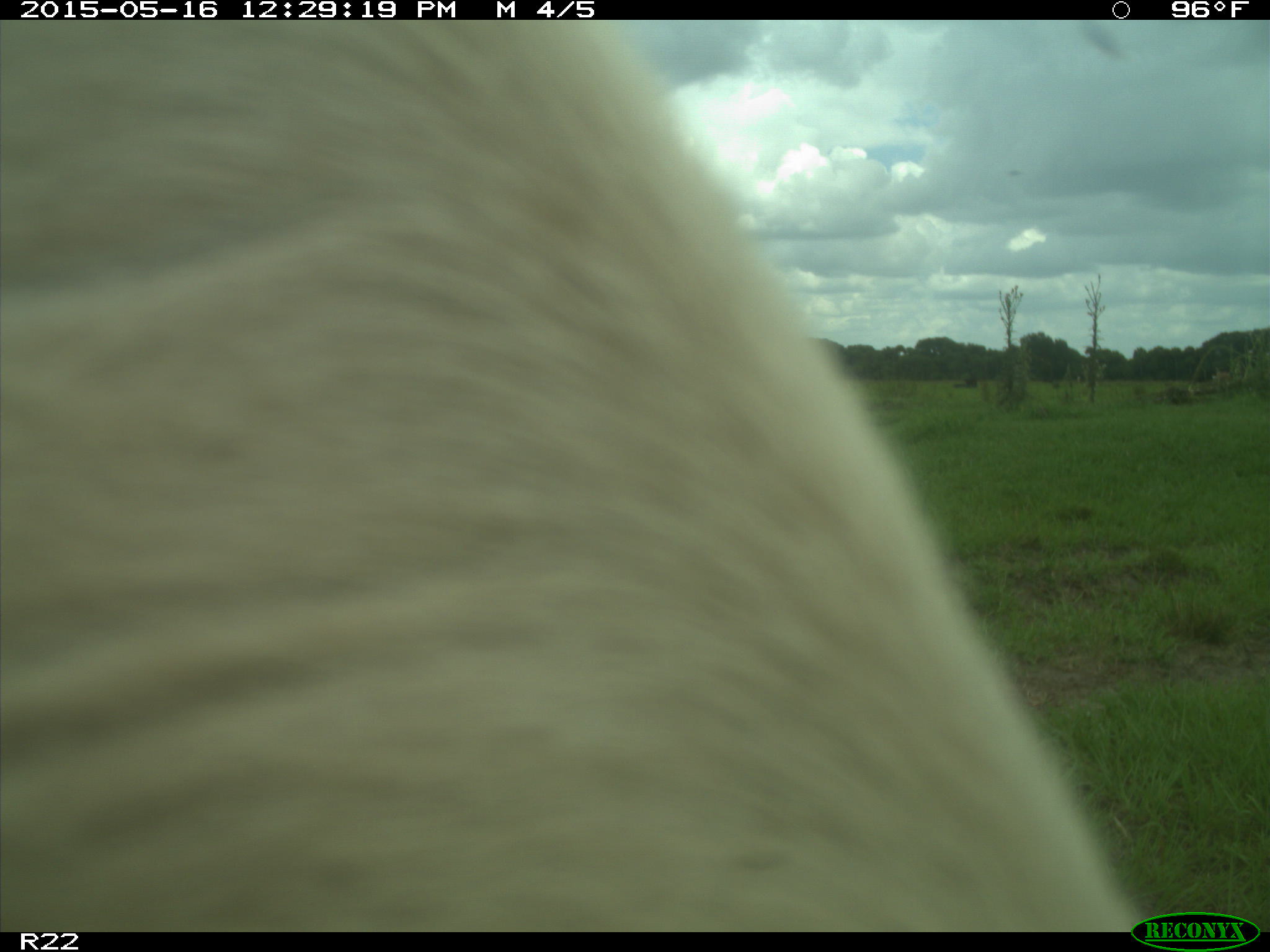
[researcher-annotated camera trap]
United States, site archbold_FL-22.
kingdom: Animalia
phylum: Chordata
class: Mammalia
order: Artiodactyla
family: Bovidae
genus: Bos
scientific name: Bos taurus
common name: domestic cow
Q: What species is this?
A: Bos taurus (domestic cow).